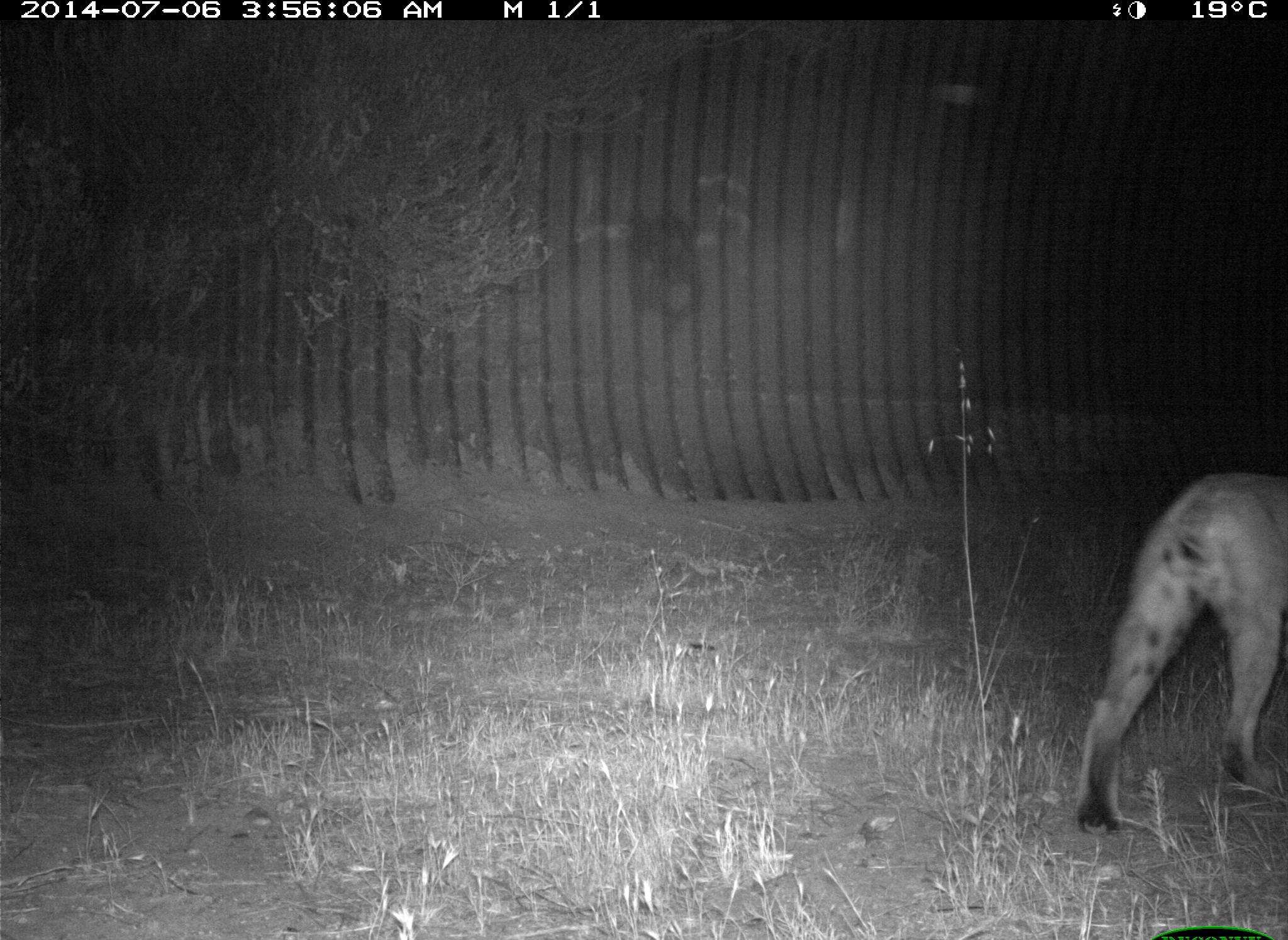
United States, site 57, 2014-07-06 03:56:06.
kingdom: Animalia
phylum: Chordata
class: Mammalia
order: Carnivora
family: Felidae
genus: Lynx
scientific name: Lynx rufus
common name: bobcat